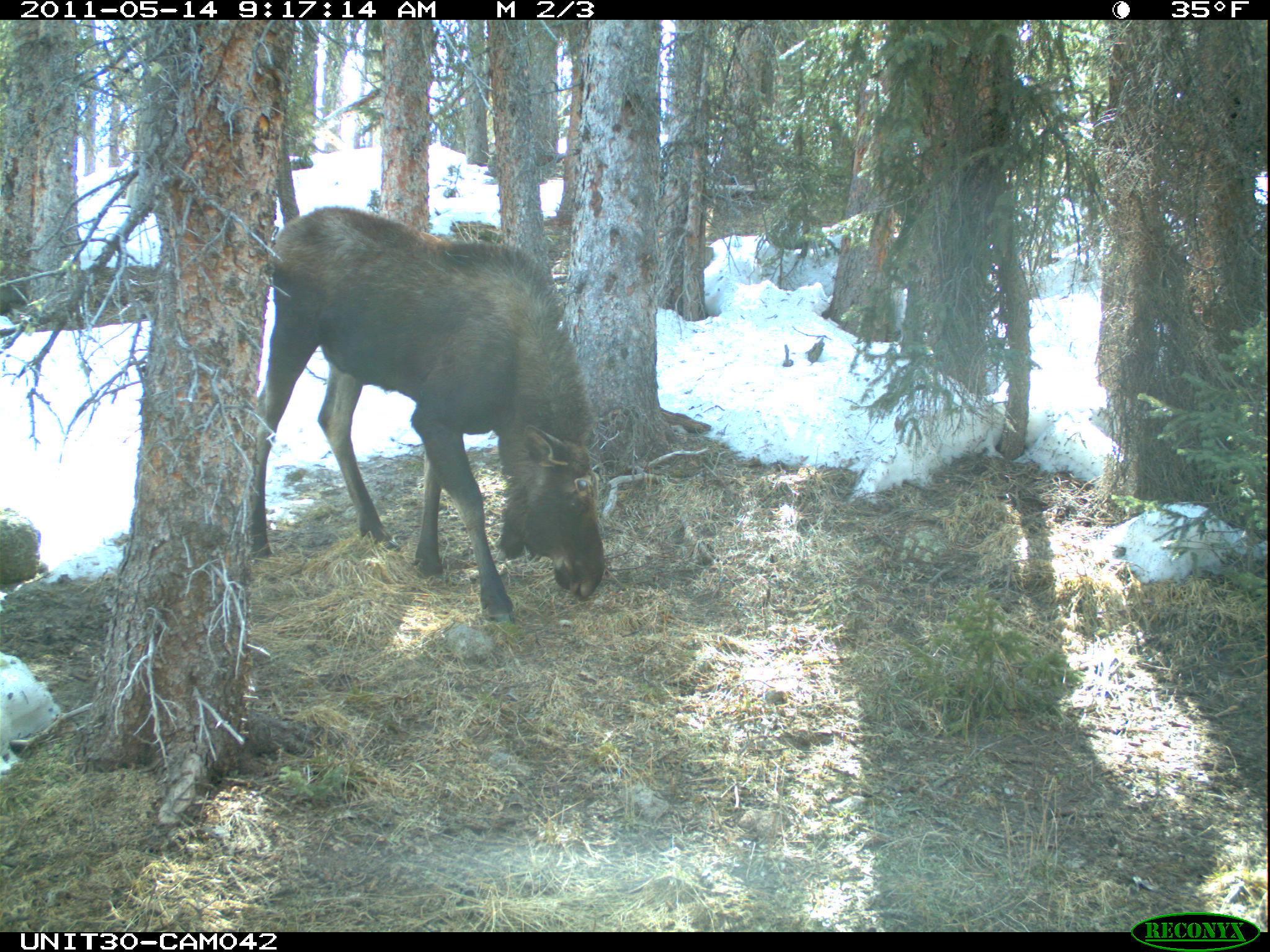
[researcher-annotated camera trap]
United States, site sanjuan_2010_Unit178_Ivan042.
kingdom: Animalia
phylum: Chordata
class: Mammalia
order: Artiodactyla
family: Cervidae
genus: Alces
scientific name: Alces alces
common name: moose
Alces alces (moose).